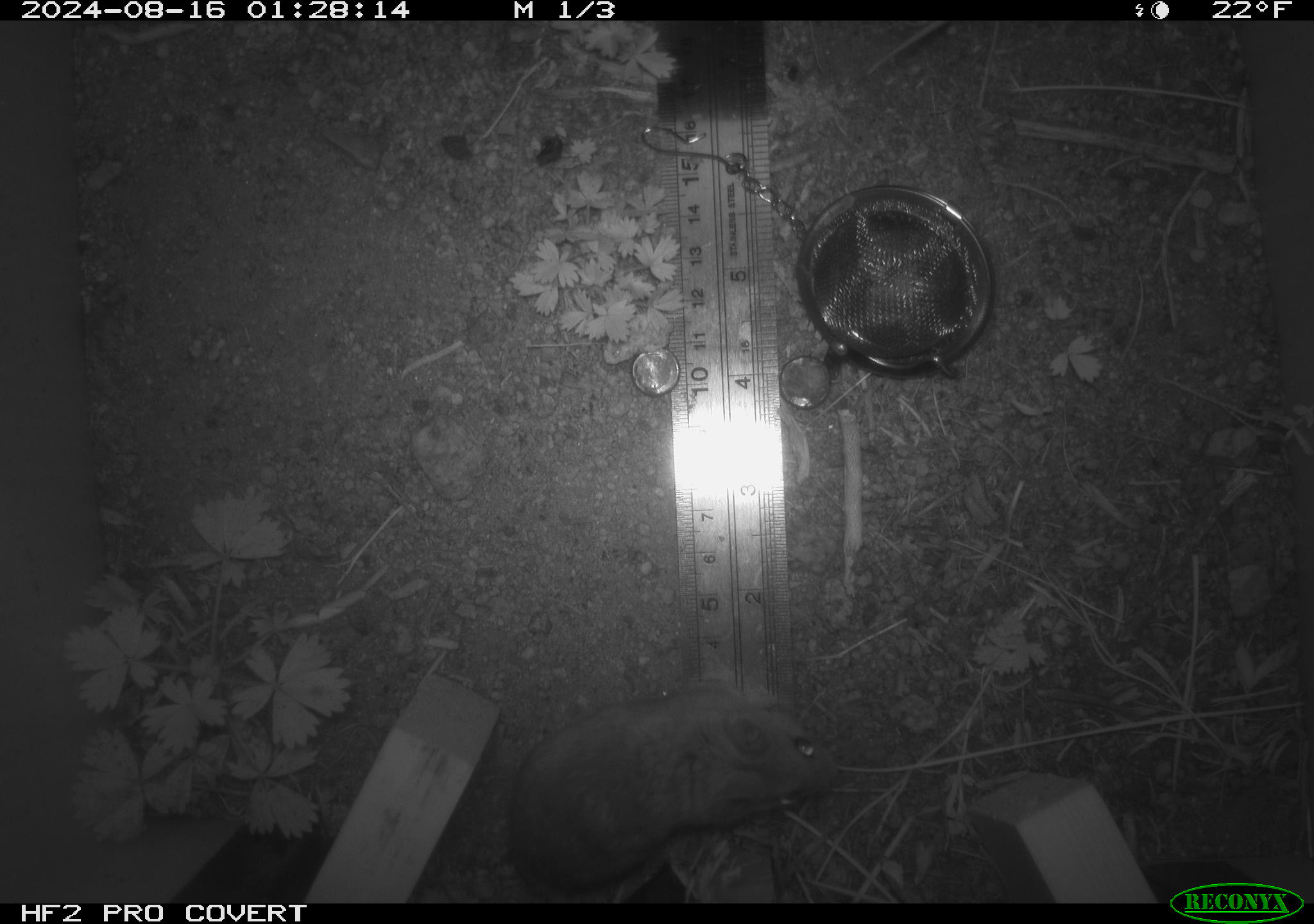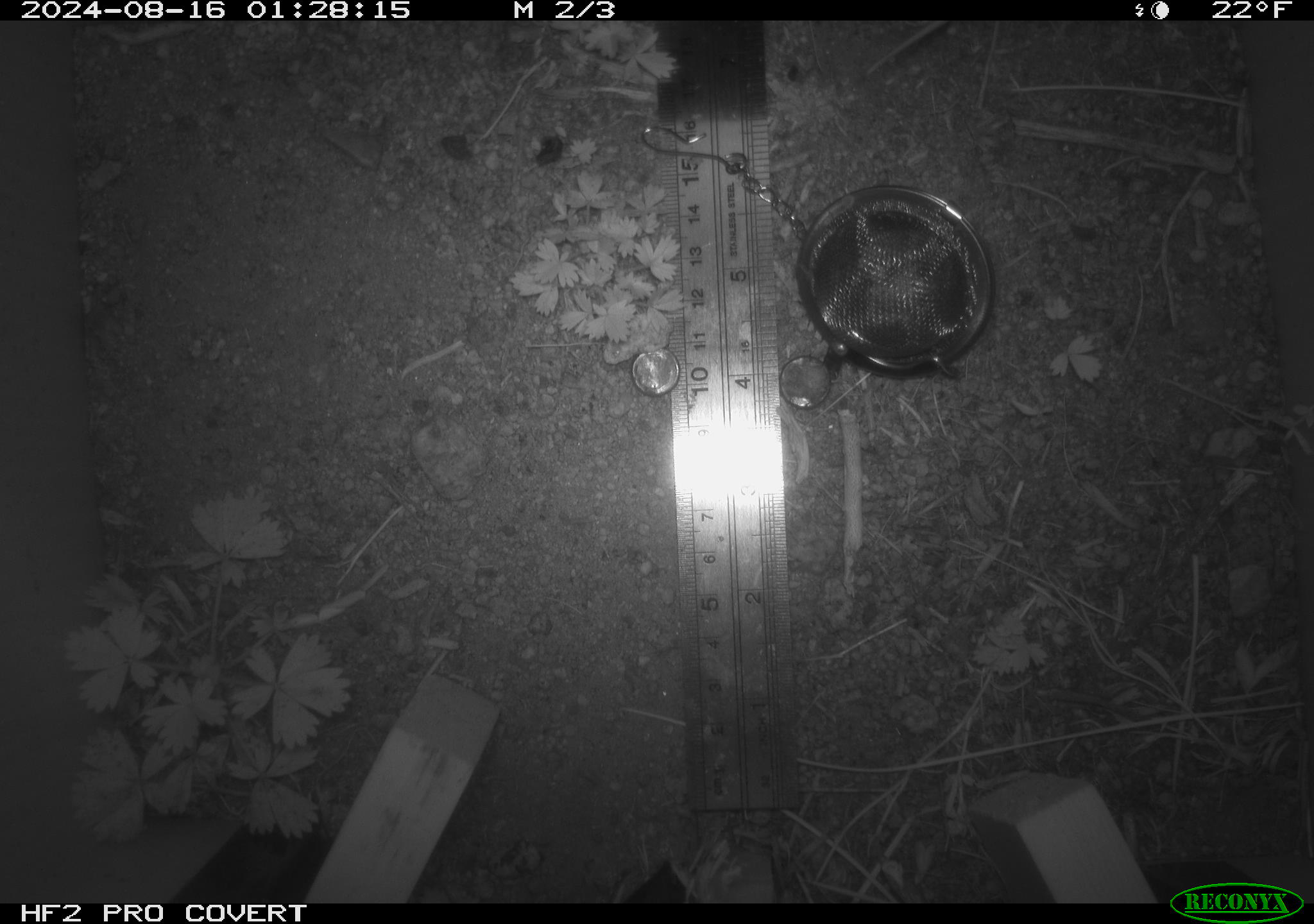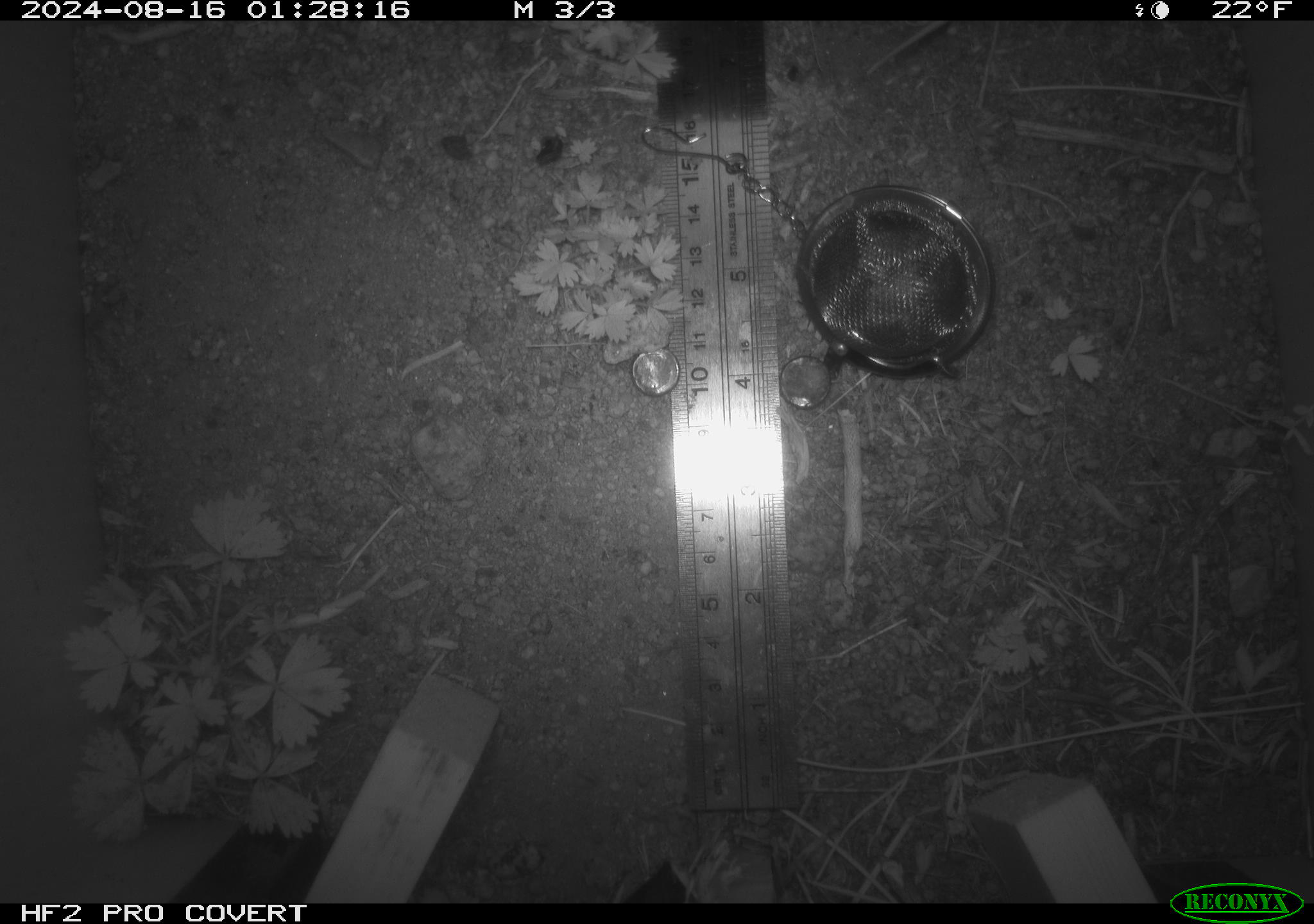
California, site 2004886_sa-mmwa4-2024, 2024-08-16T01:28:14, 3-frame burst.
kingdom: Animalia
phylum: Chordata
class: Mammalia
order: Rodentia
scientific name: Rodentia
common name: mouse species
Mouse species (Rodentia).